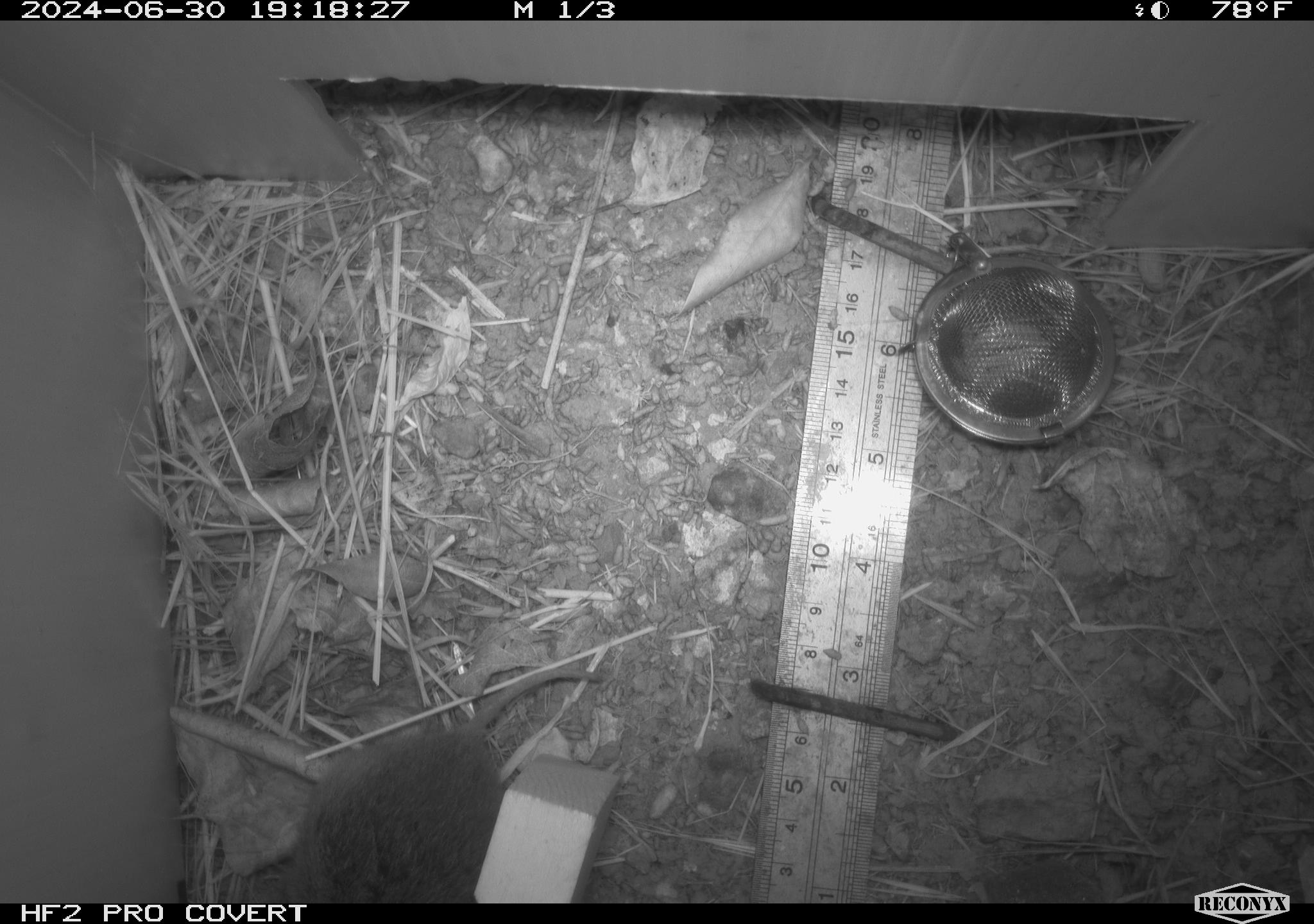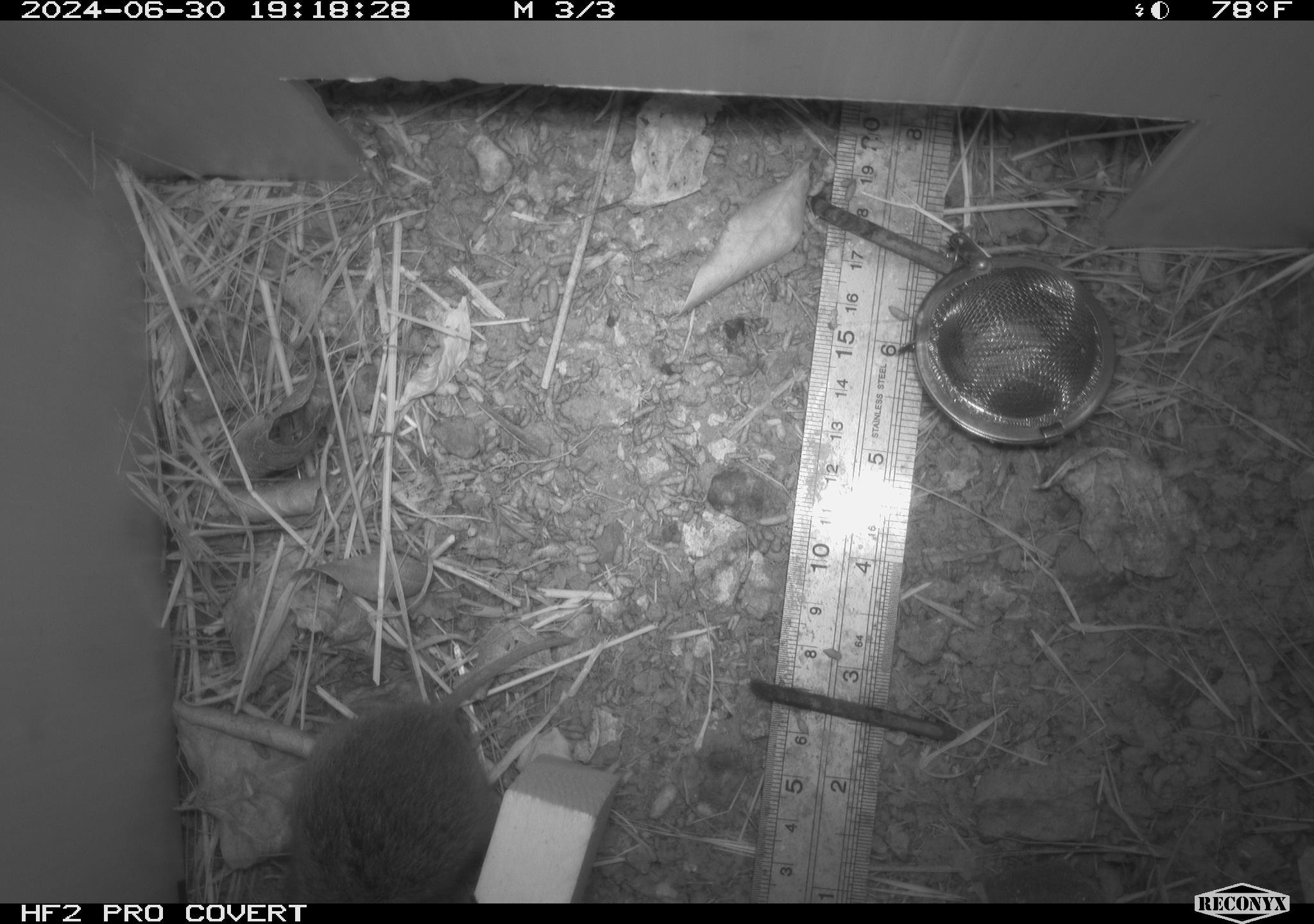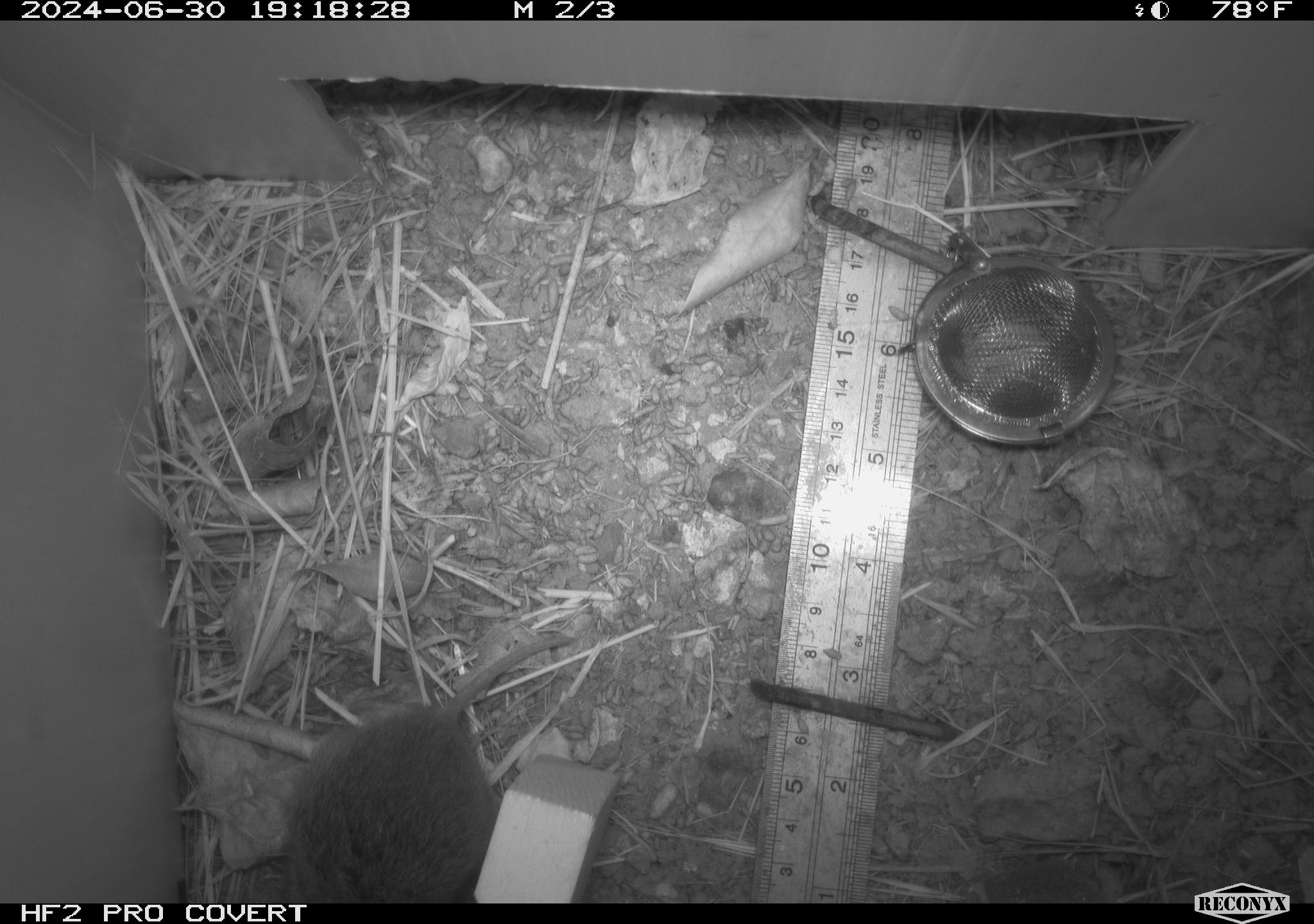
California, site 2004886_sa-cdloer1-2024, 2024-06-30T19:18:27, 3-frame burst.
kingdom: Animalia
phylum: Chordata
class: Mammalia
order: Rodentia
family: Cricetidae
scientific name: Arvicolinae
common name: voles, lemmings, and muskrats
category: arvicolinae subfamily